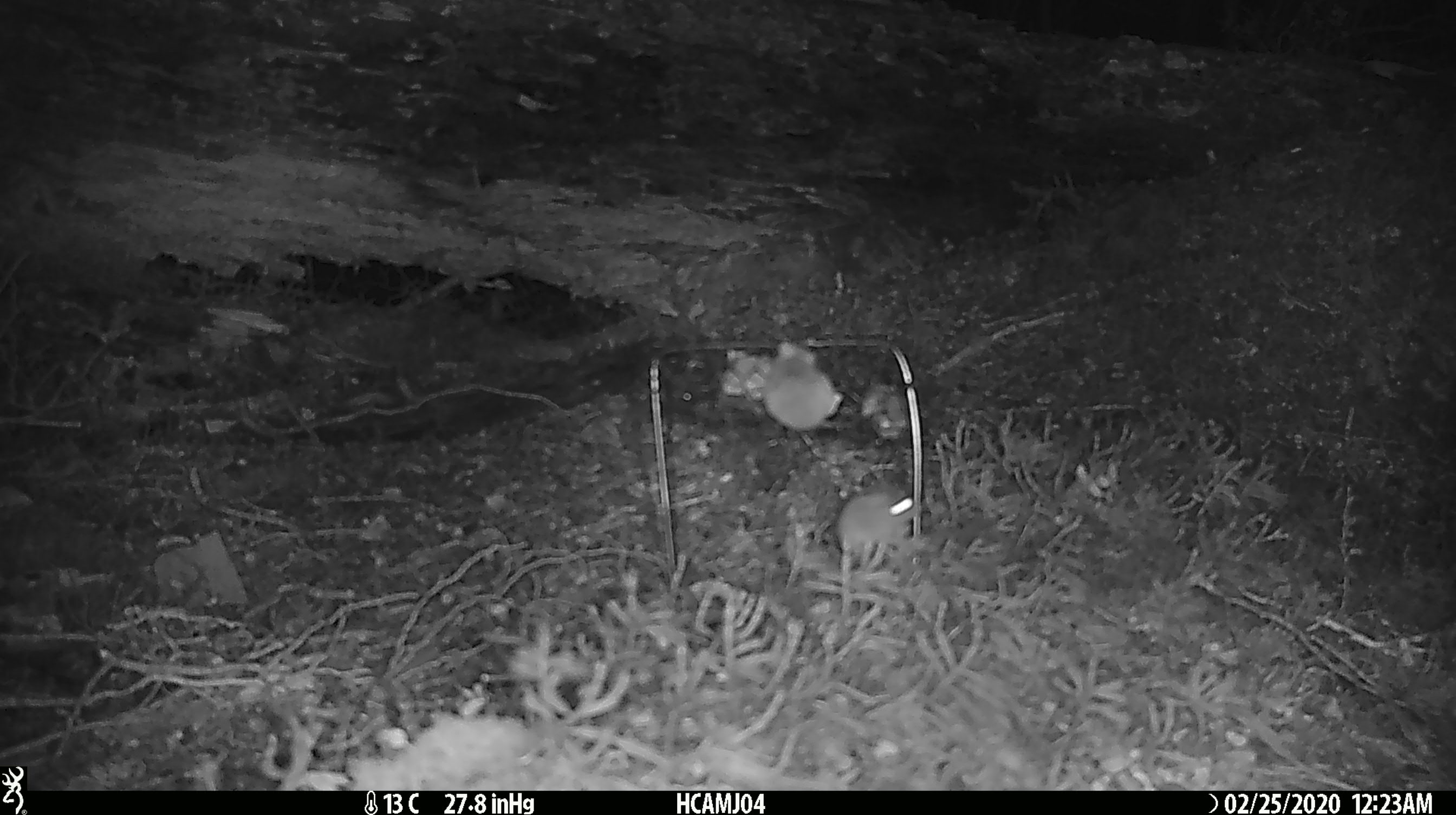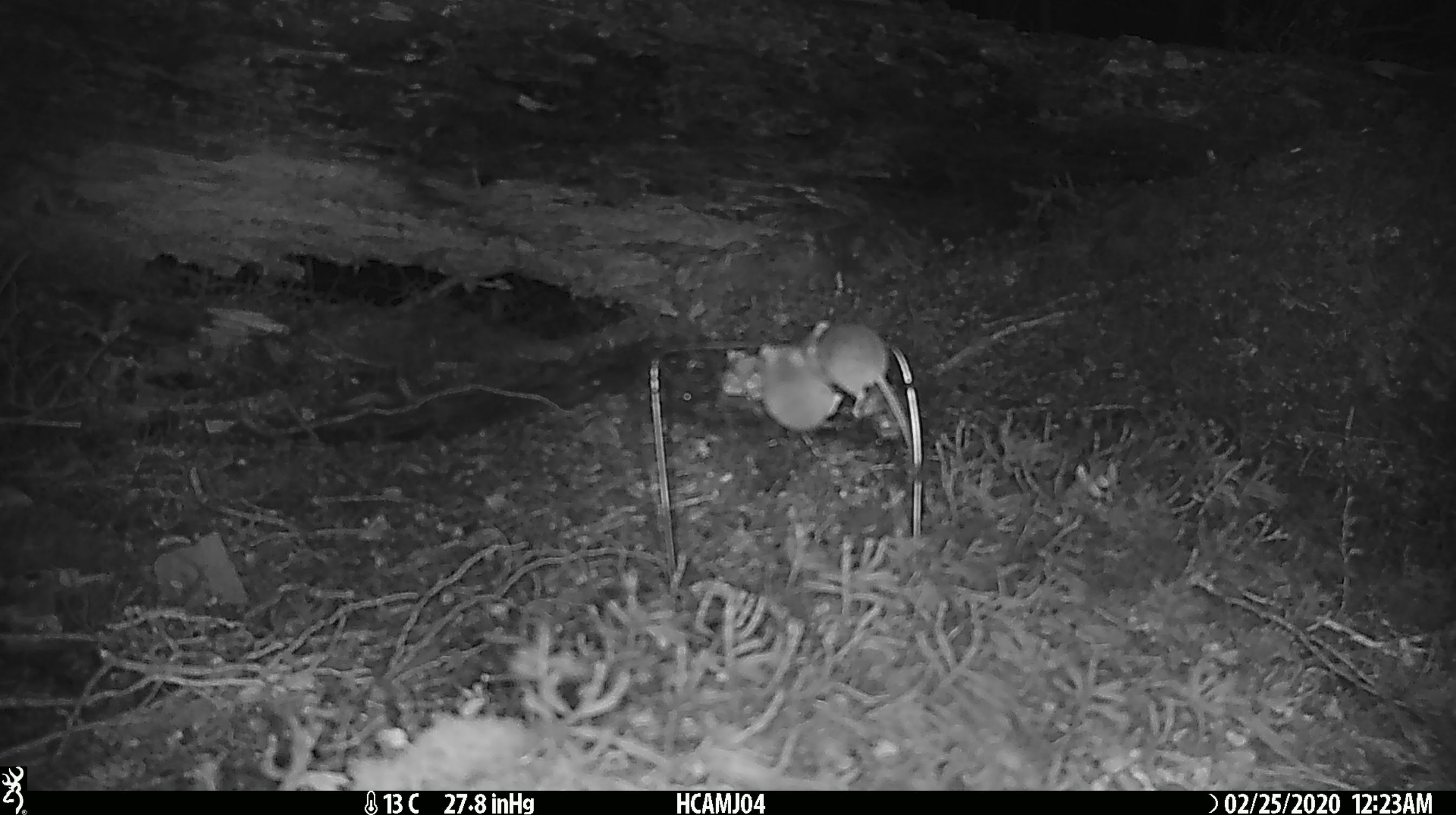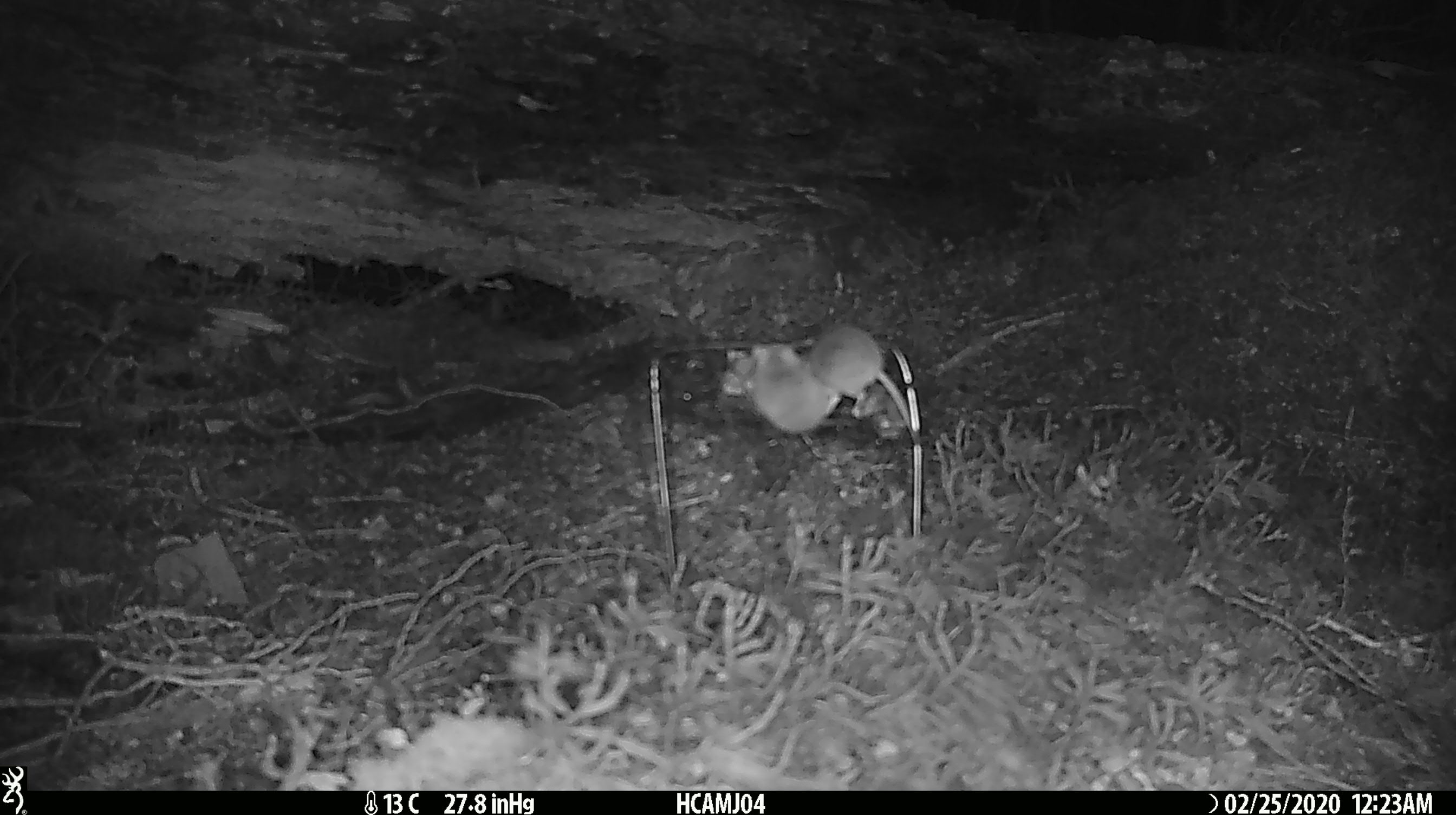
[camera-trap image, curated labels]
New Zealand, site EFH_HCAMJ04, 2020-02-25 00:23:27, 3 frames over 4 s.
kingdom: Animalia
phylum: Chordata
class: Mammalia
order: Rodentia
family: Muridae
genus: Mus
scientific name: Mus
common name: mouse